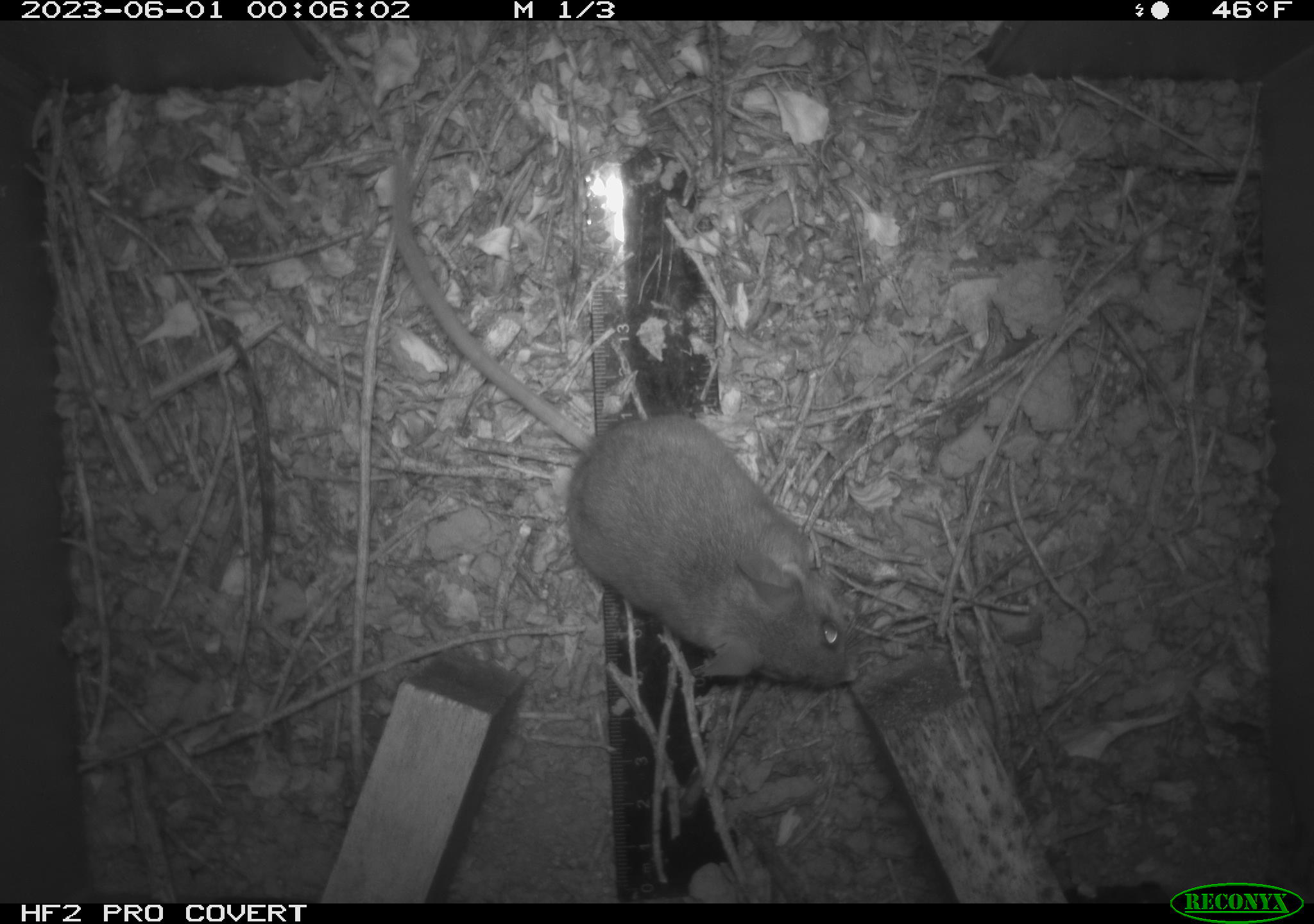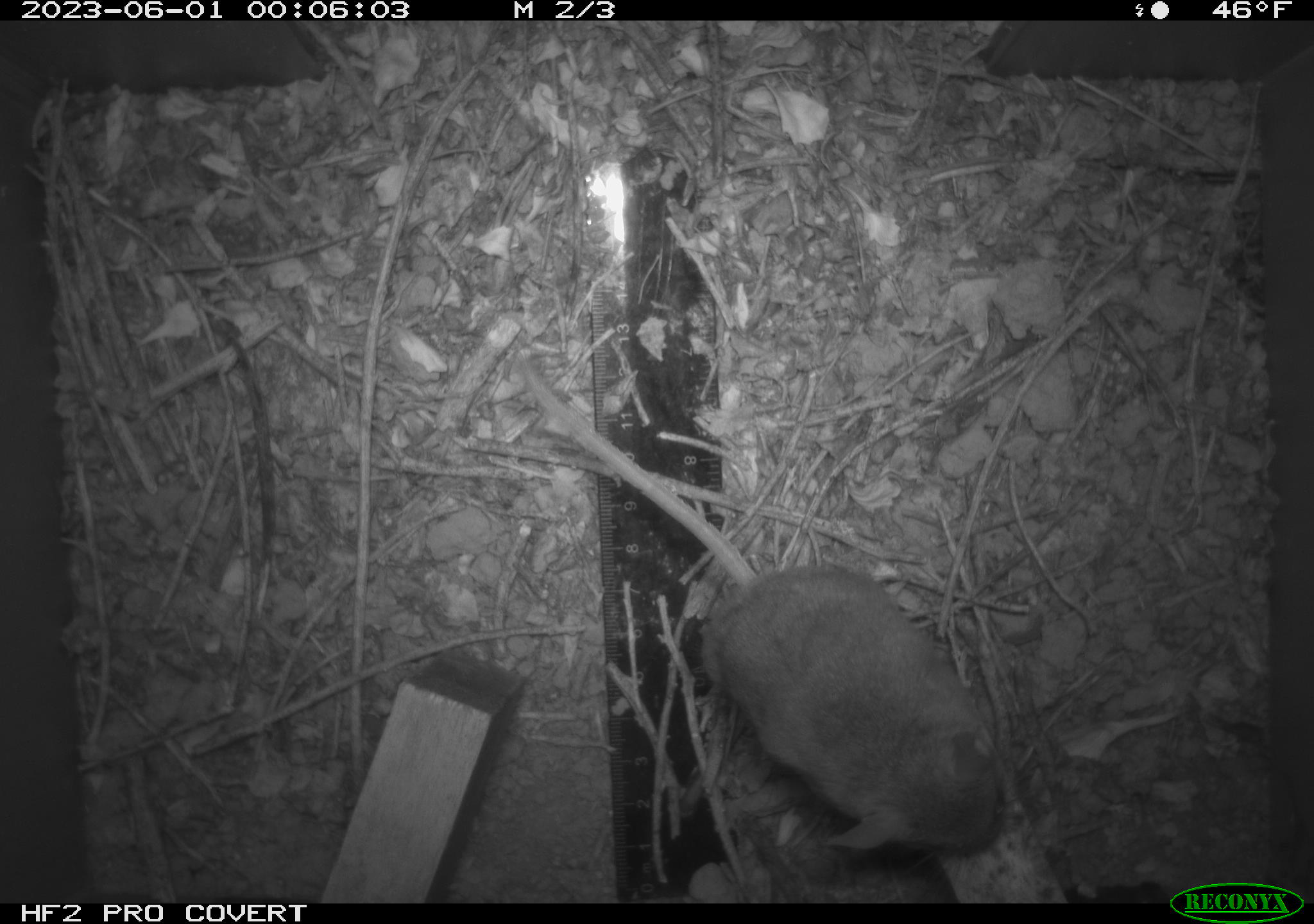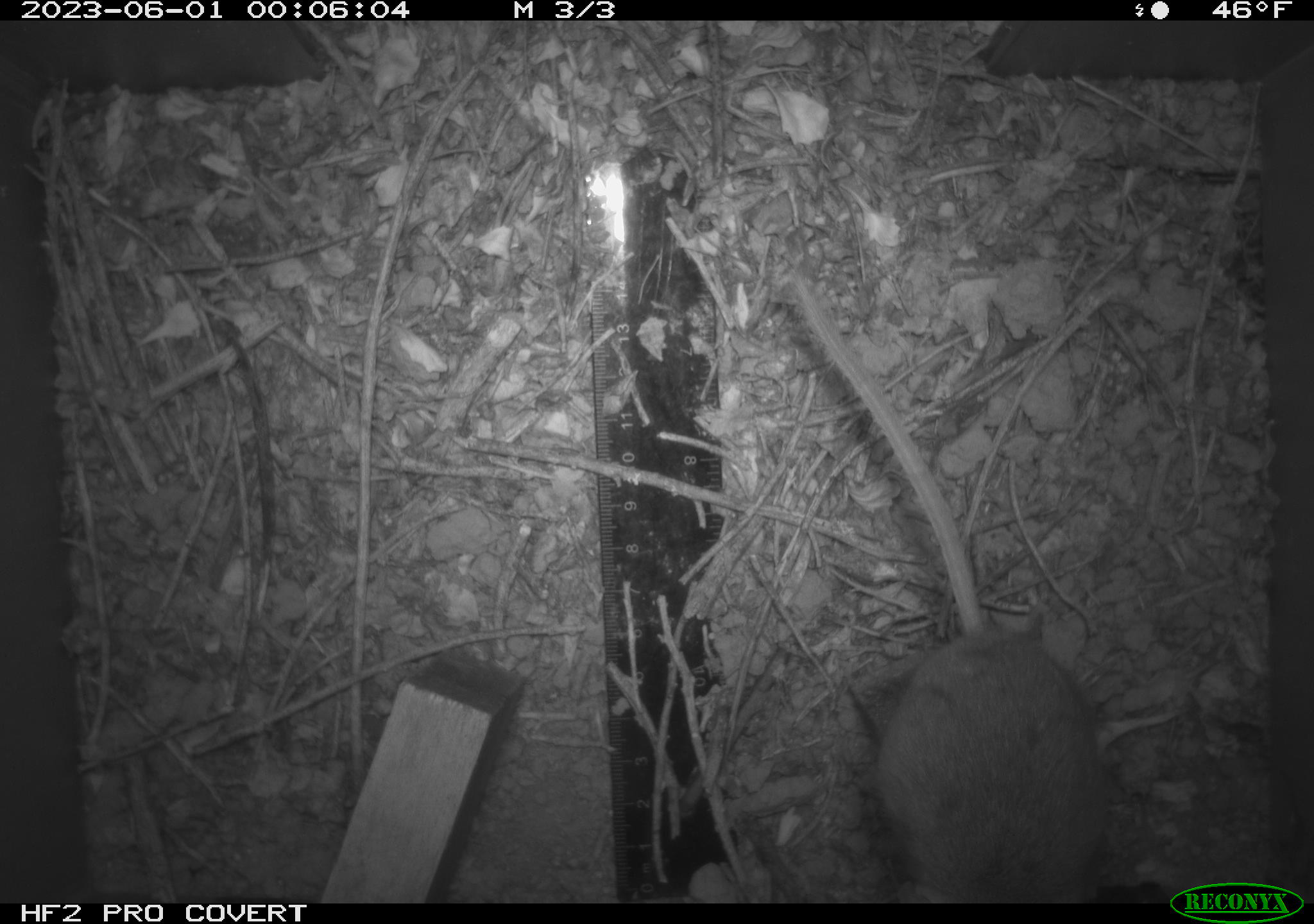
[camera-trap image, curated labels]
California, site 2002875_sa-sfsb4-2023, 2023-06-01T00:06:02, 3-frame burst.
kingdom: Animalia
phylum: Chordata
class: Mammalia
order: Rodentia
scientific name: Rodentia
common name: mouse species